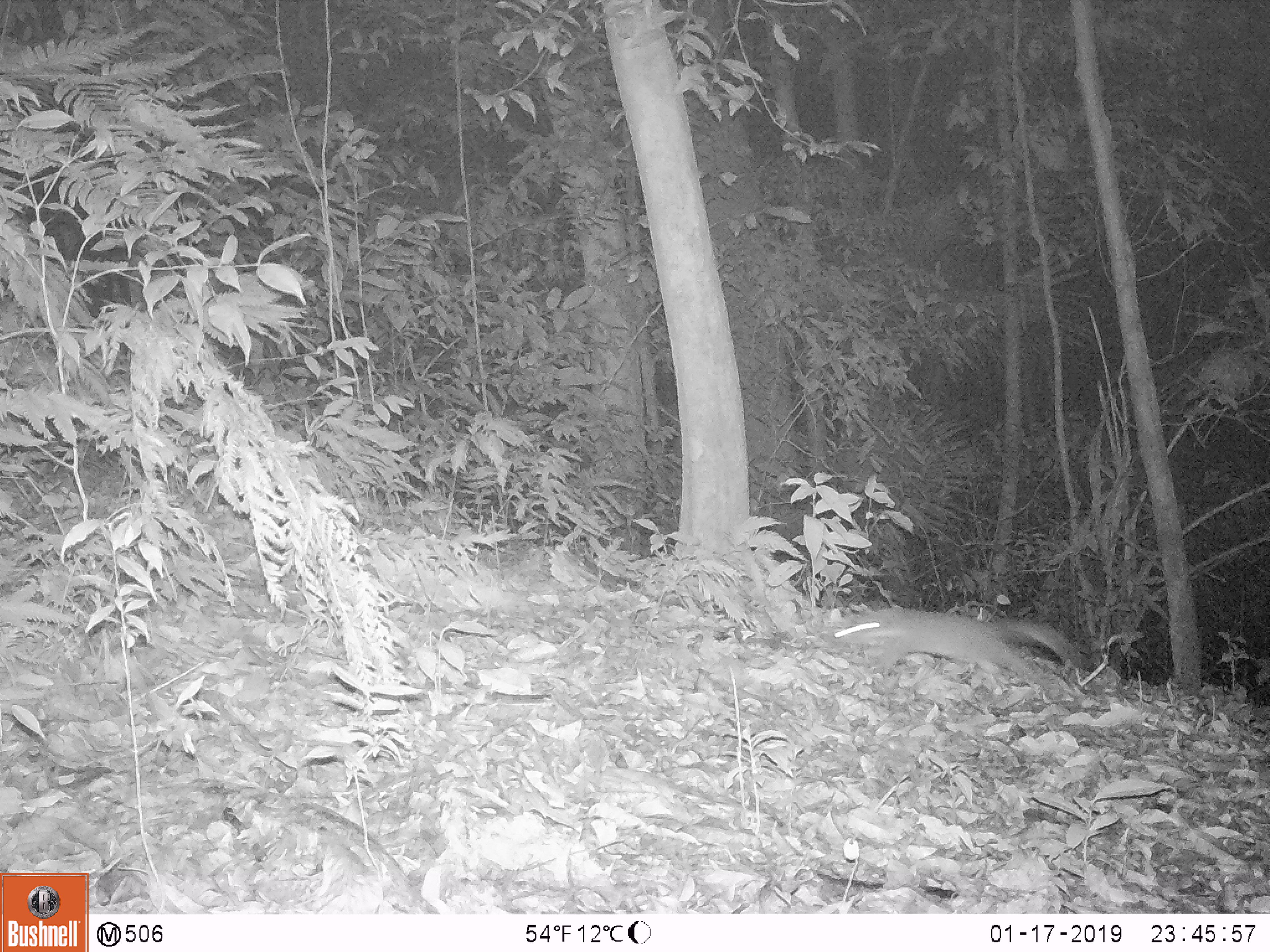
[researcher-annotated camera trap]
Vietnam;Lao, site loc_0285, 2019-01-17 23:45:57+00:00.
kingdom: Animalia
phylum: Chordata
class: Mammalia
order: Carnivora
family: Mustelidae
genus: Melogale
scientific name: Melogale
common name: ferret badger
Ferret badger (Melogale). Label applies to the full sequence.